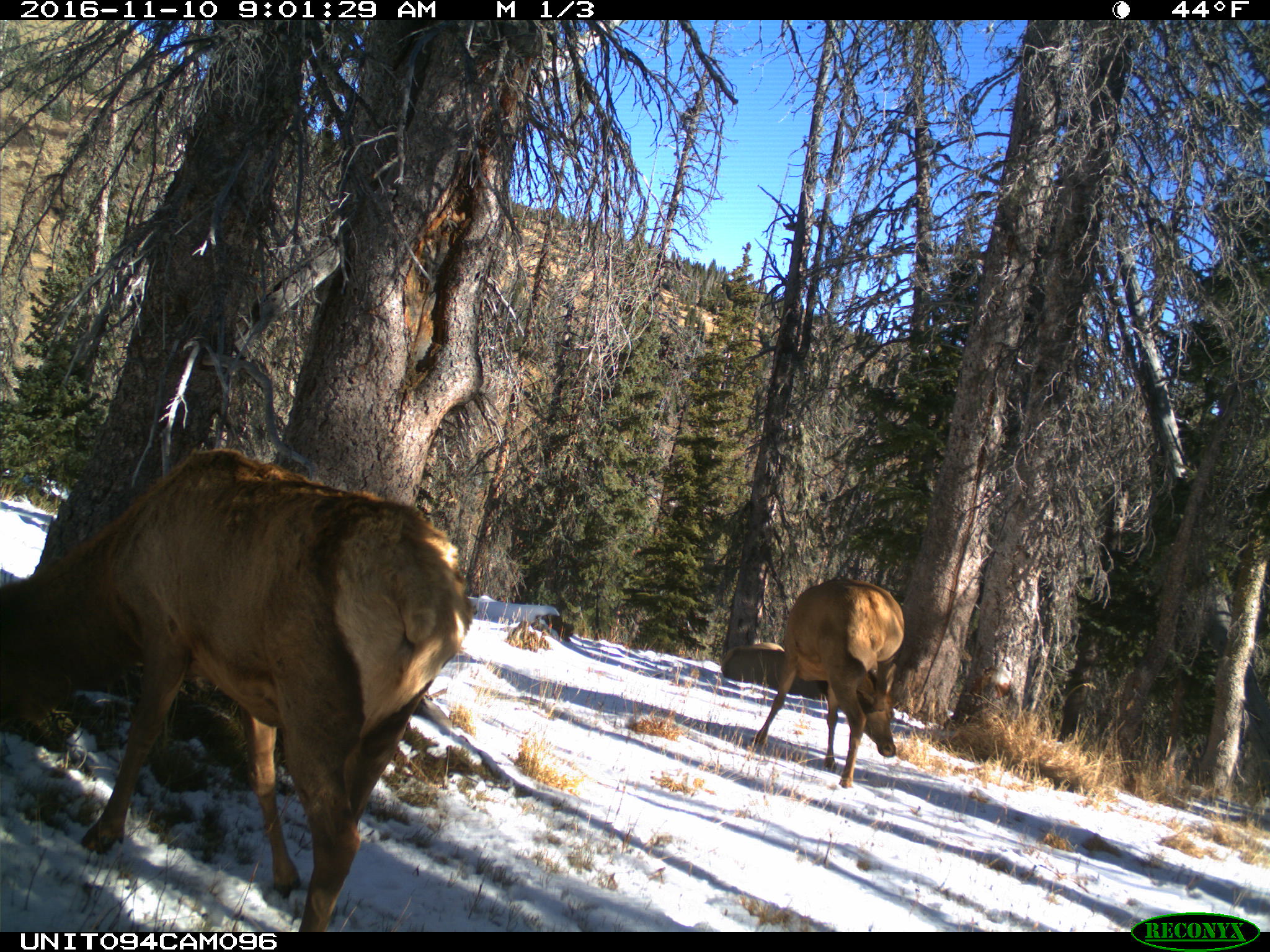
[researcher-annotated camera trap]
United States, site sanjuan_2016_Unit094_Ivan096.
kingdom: Animalia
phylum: Chordata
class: Mammalia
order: Artiodactyla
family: Cervidae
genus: Cervus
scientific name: Cervus elaphus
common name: red deer